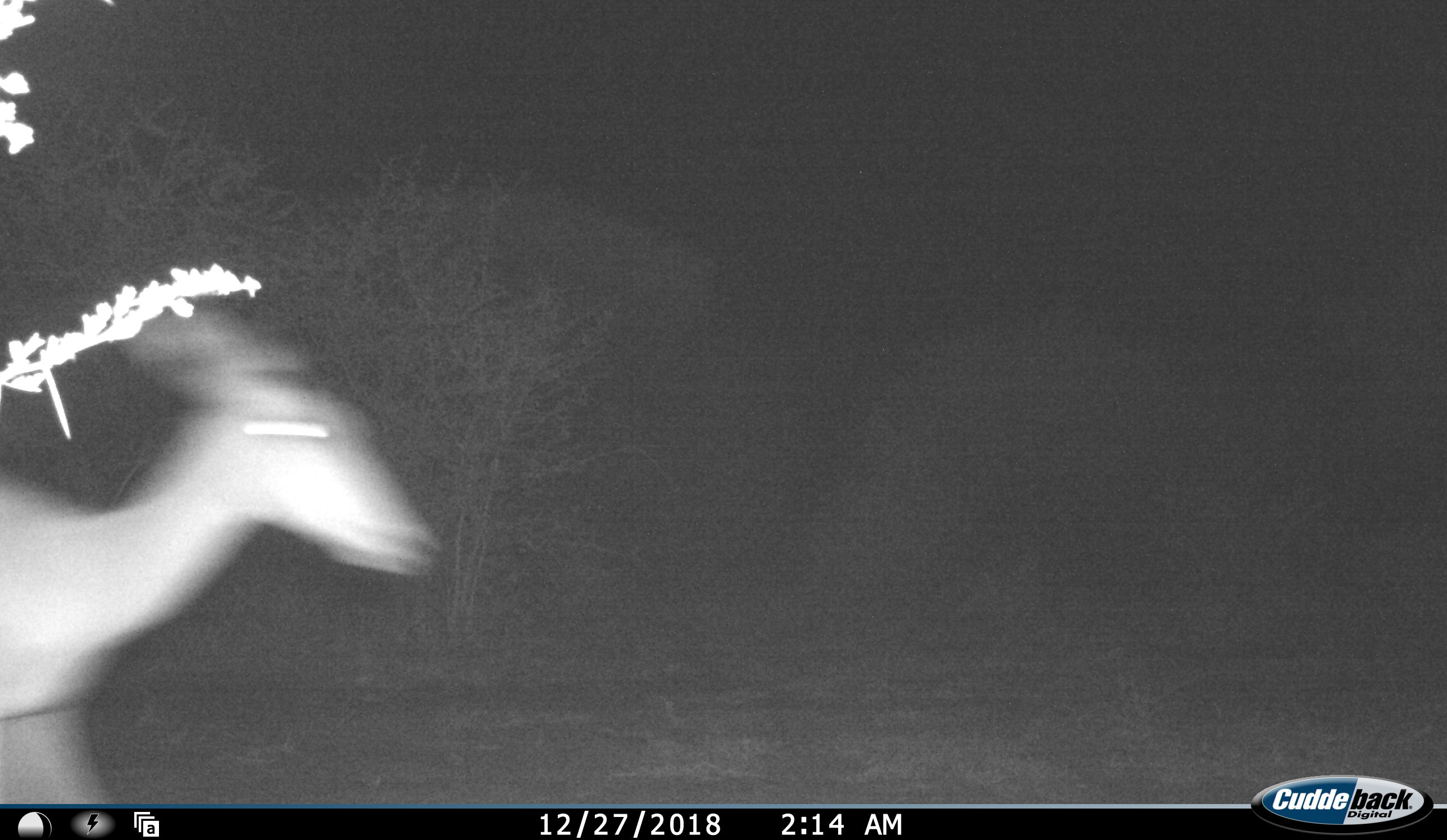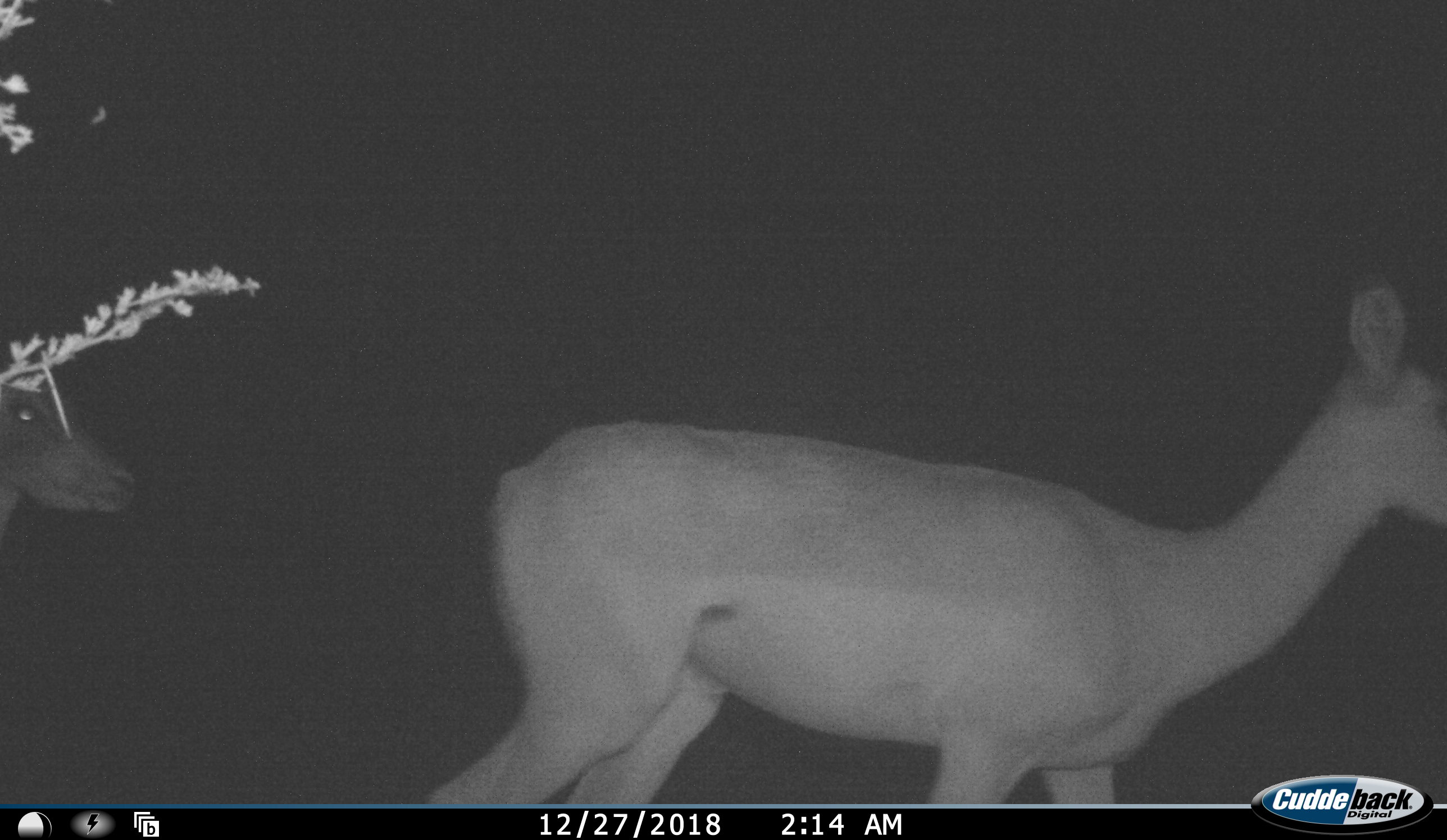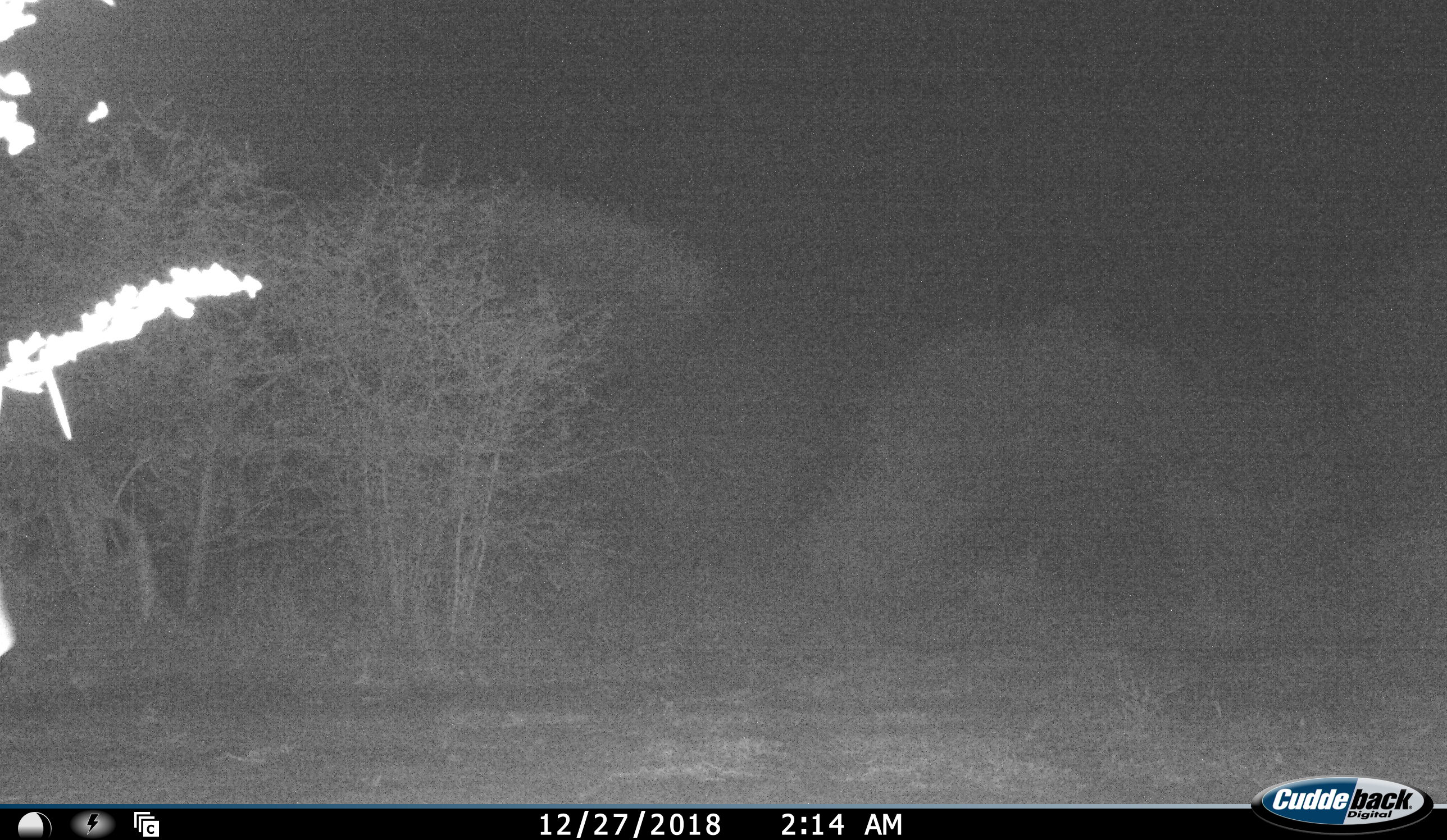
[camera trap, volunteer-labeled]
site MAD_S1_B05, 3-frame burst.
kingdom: Animalia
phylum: Chordata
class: Mammalia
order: Artiodactyla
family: Bovidae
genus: Aepyceros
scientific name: Aepyceros melampus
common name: impala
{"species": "impala (Aepyceros melampus)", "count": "2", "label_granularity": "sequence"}